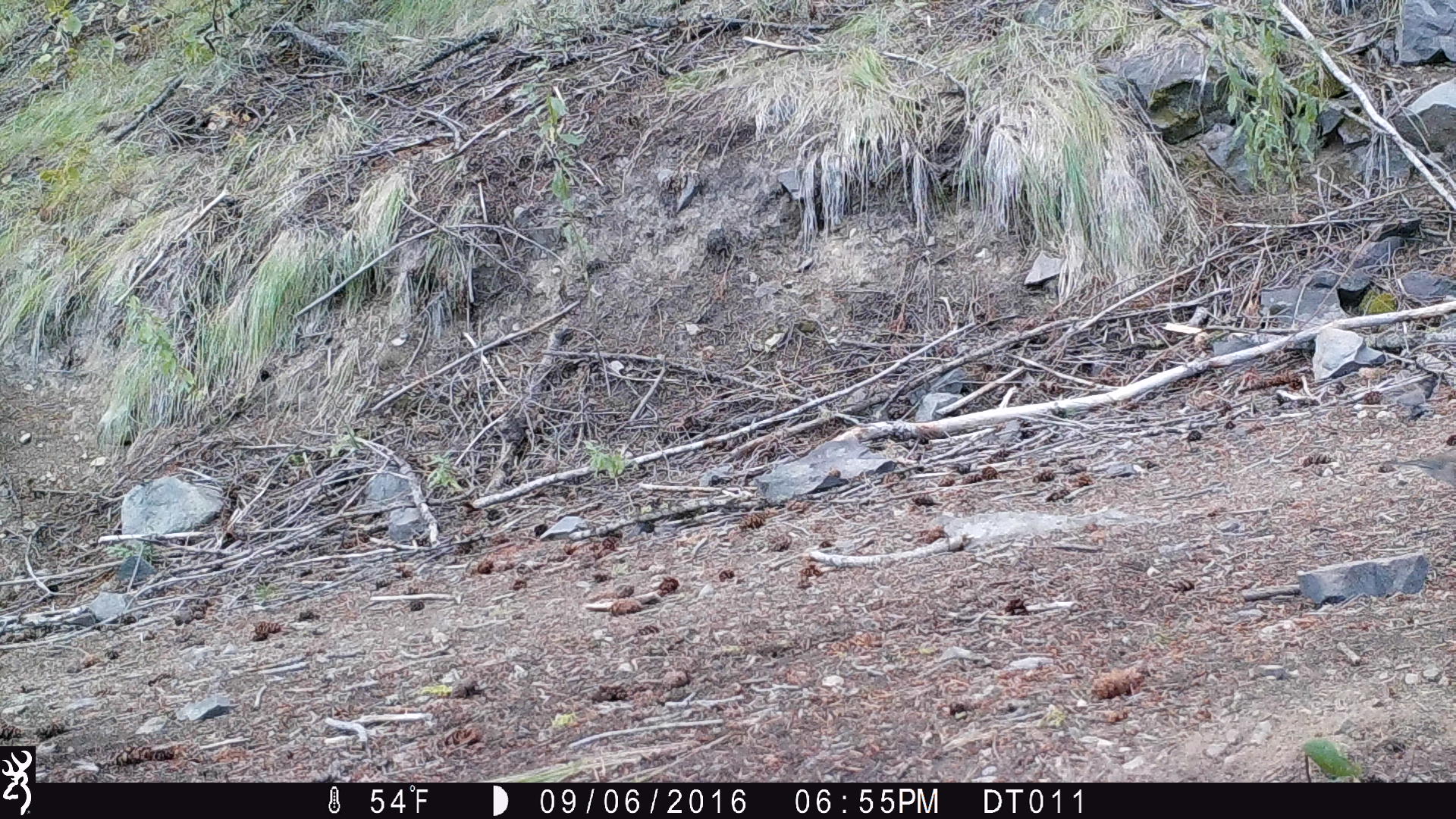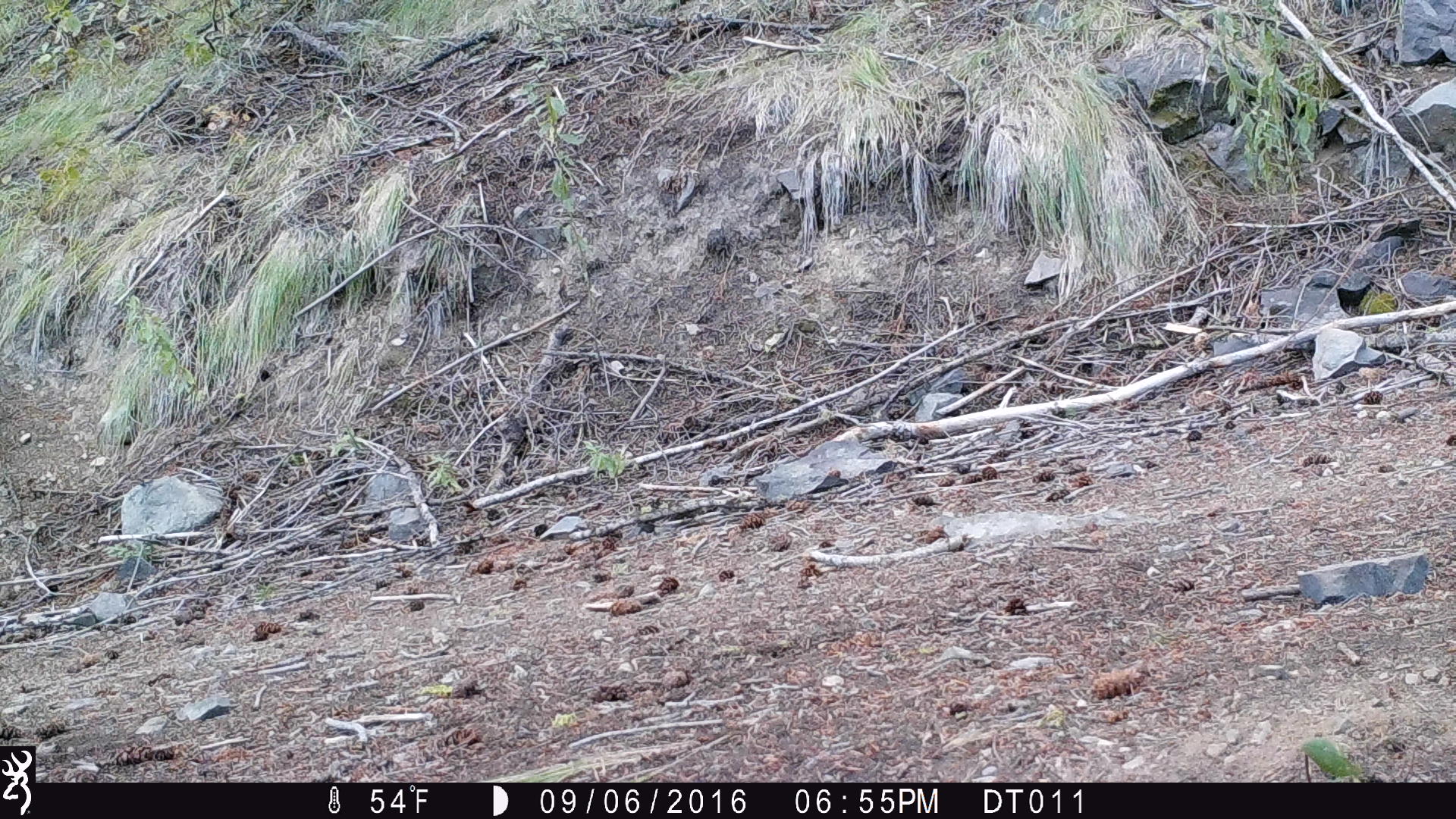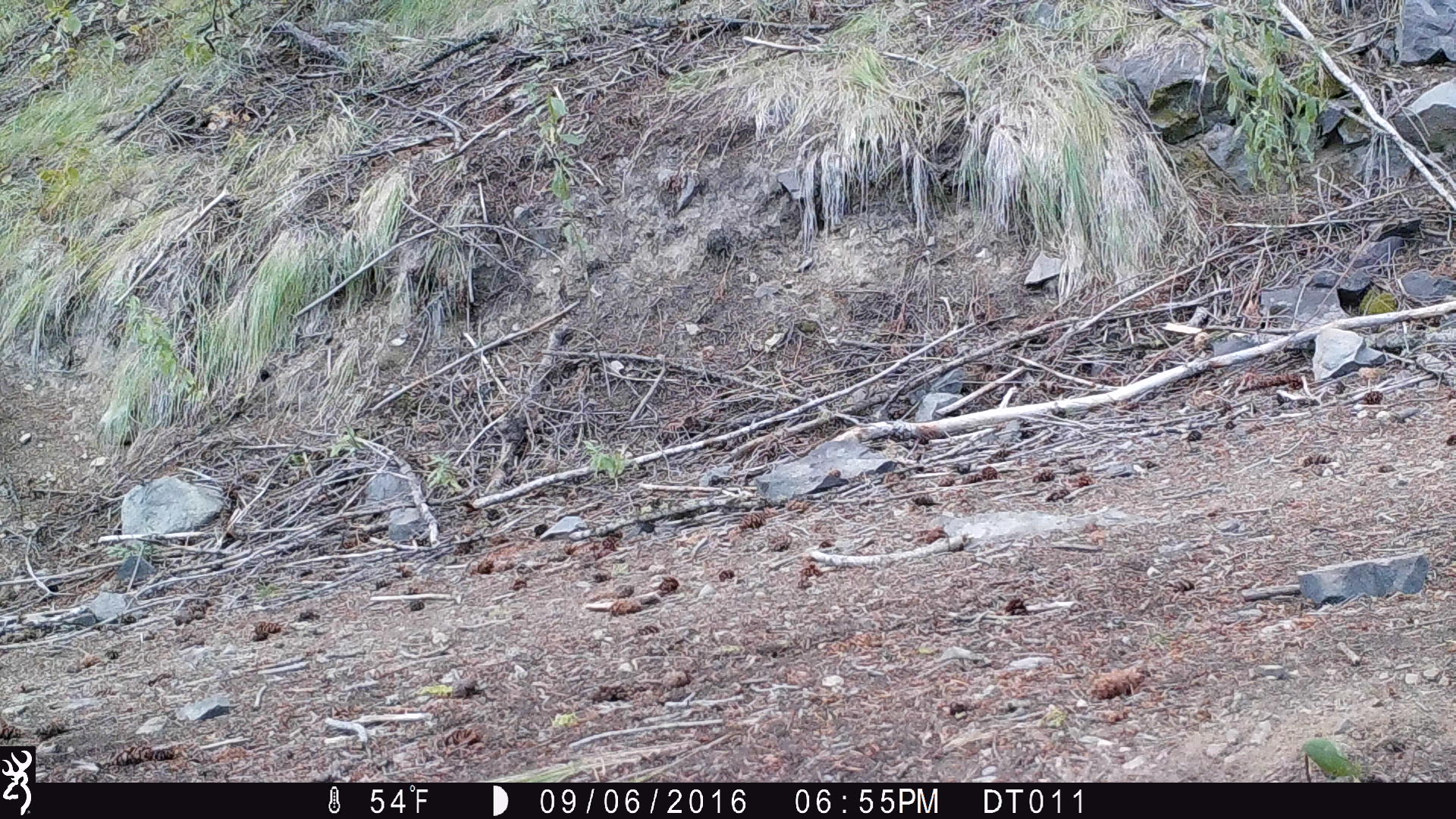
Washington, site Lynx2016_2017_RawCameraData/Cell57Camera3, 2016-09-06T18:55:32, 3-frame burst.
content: unidentified animal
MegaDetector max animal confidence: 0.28